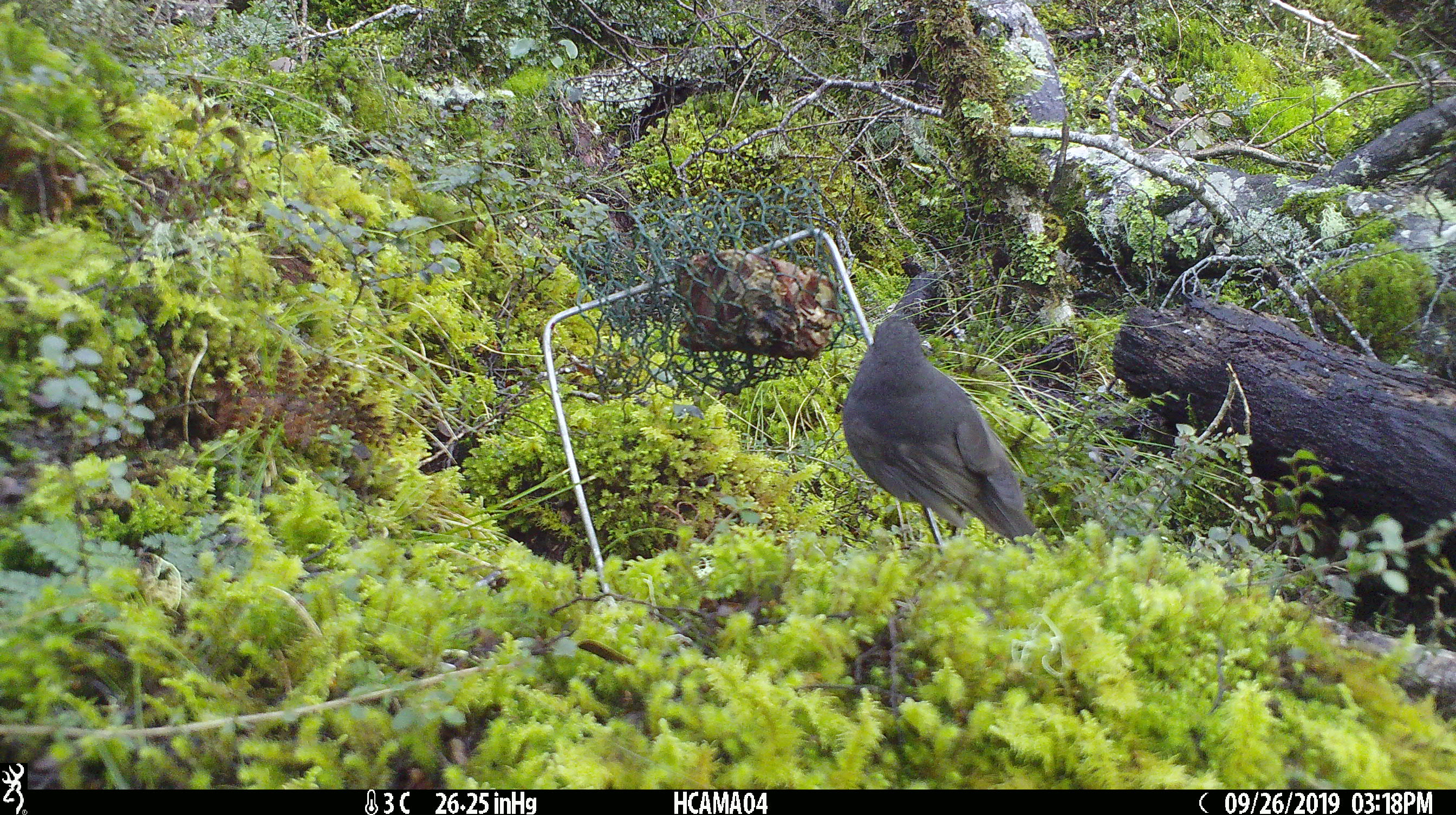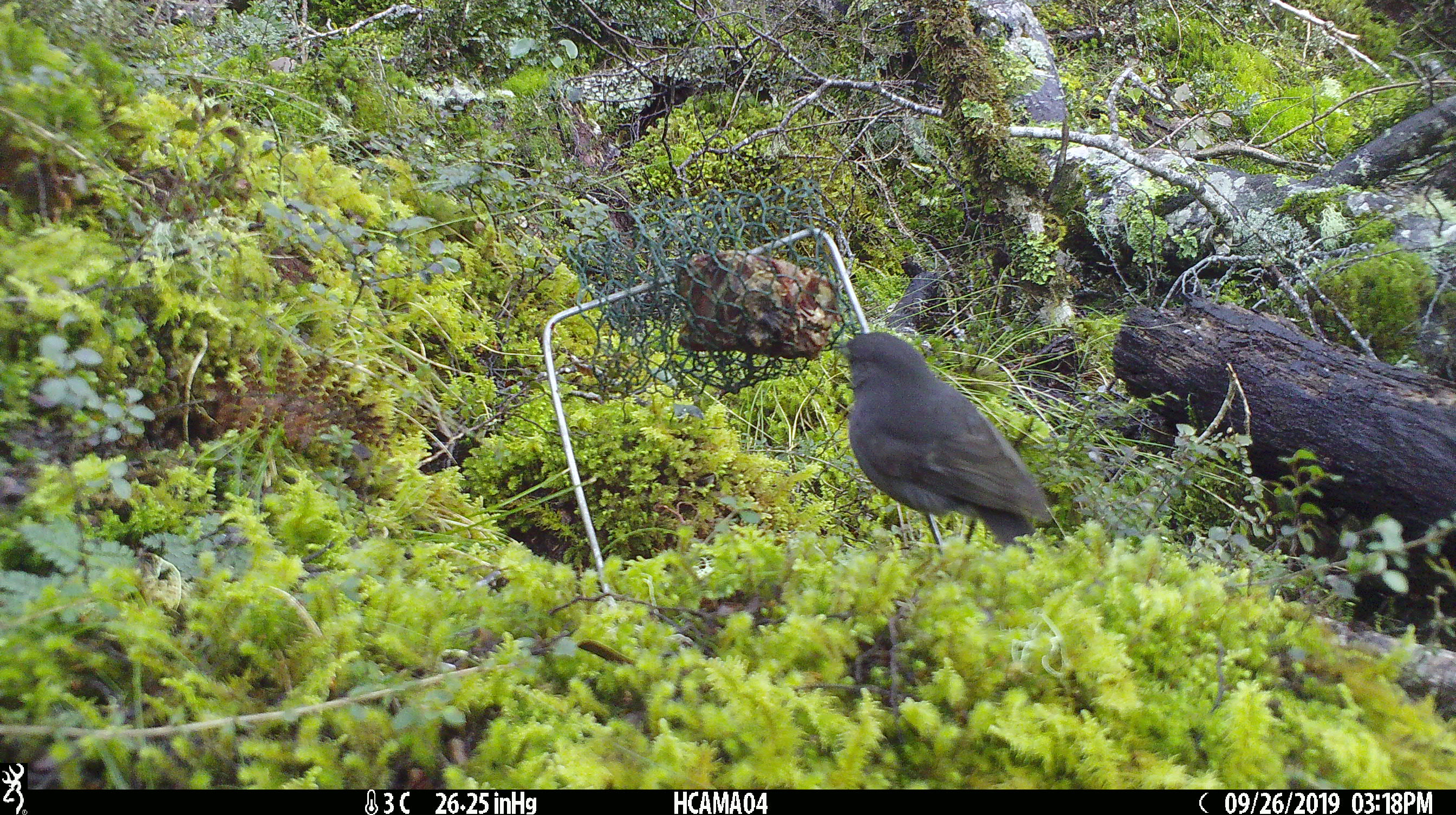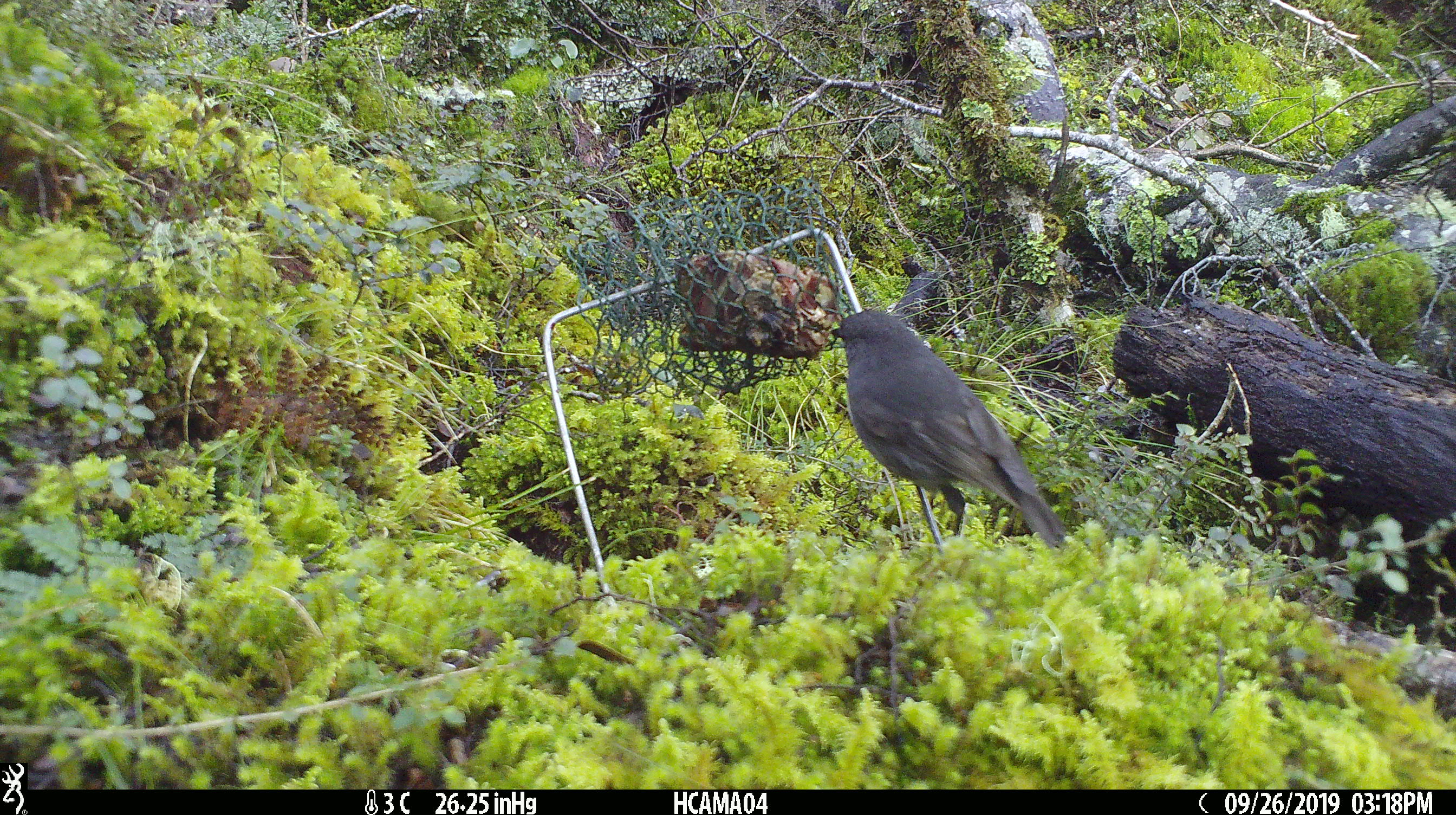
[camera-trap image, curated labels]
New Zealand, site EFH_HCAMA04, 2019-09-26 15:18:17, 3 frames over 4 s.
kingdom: Animalia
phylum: Chordata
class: Aves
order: Passeriformes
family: Petroicidae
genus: Petroica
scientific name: Petroica australis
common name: new zealand robin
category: robin